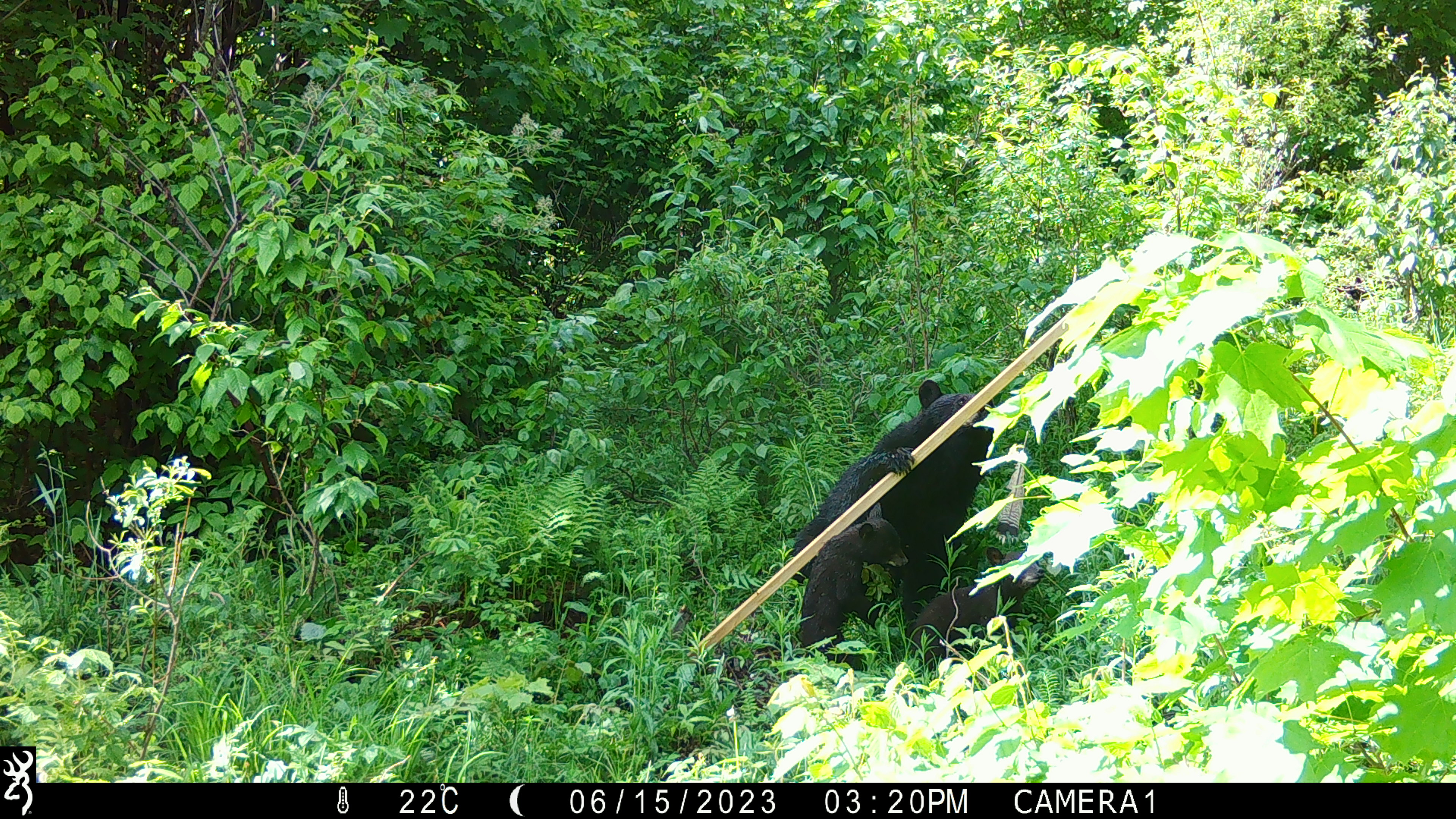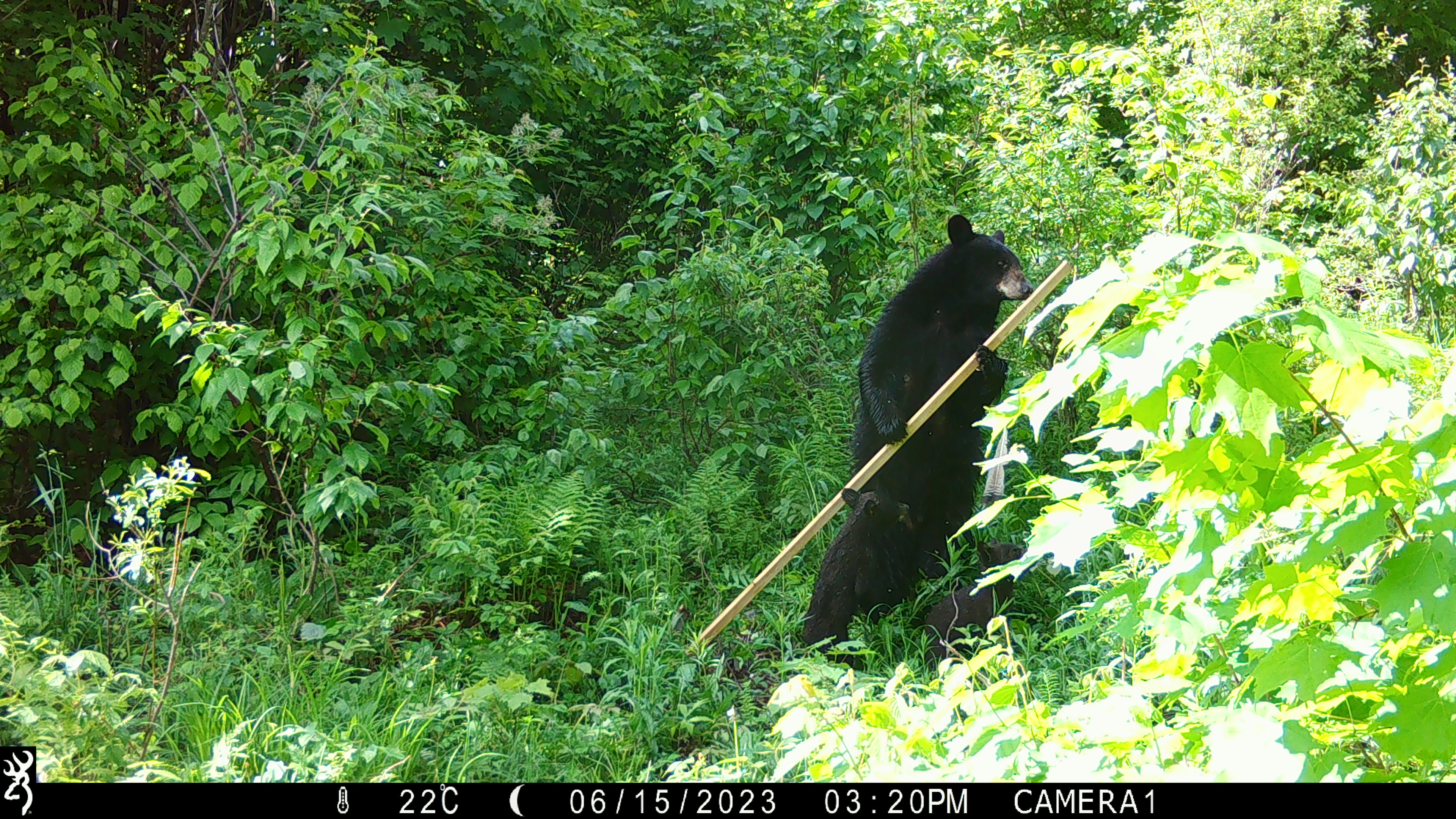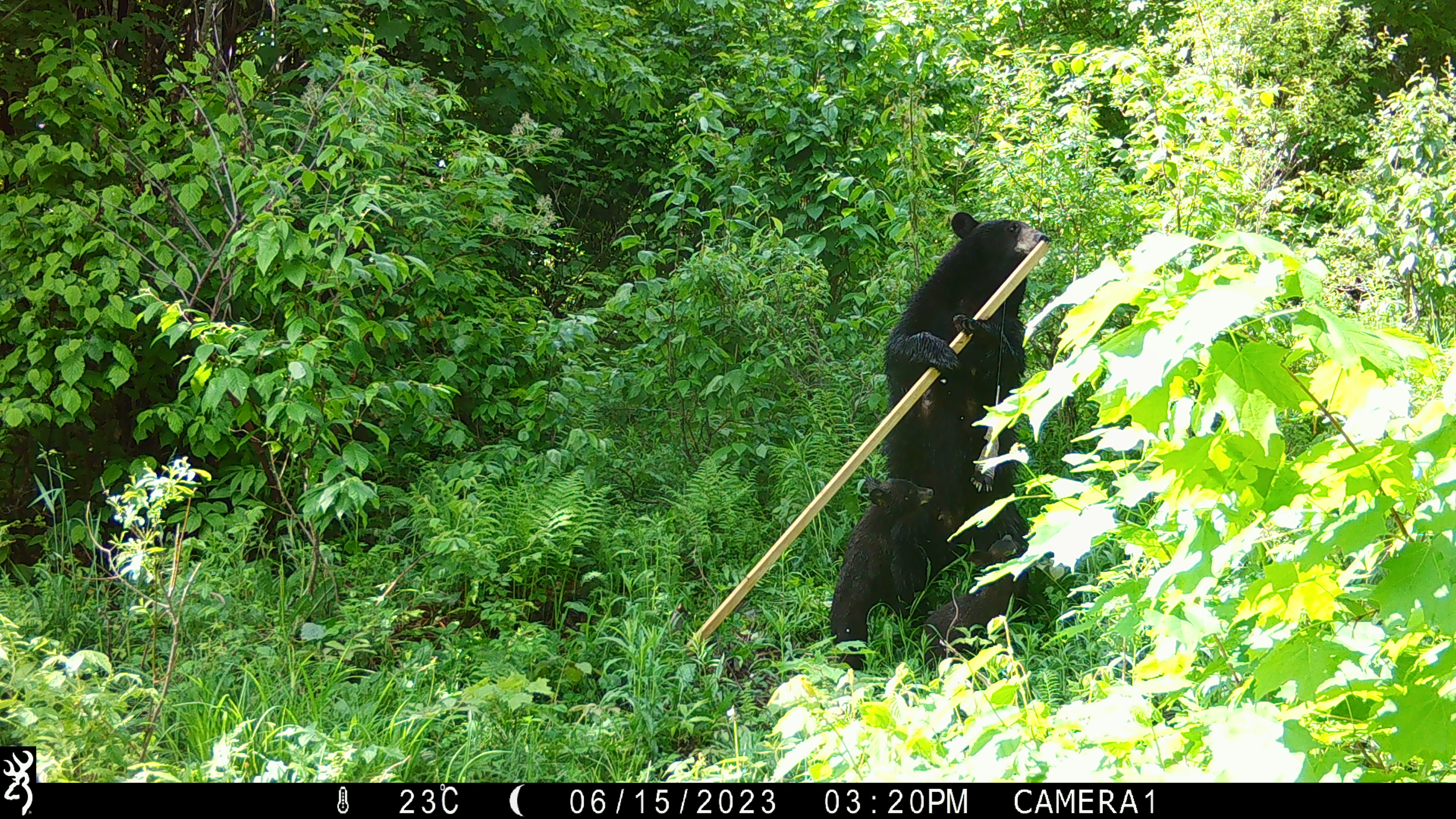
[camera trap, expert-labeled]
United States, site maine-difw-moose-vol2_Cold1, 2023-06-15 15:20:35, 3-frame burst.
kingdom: Animalia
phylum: Chordata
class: Mammalia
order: Carnivora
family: Ursidae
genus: Ursus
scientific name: Ursus americanus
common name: black bear